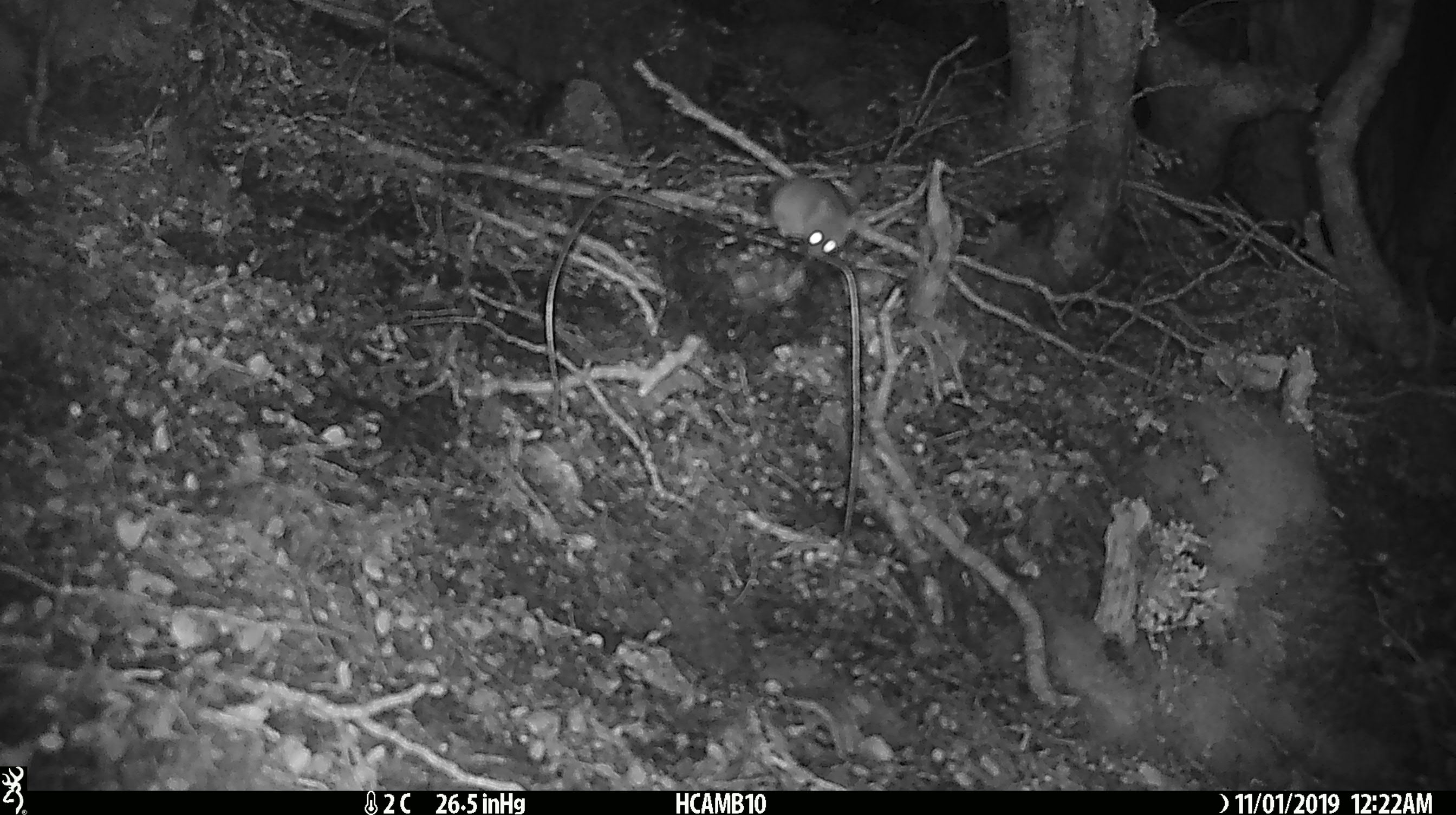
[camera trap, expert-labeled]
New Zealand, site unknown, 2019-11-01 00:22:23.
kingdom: Animalia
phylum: Chordata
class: Mammalia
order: Rodentia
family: Muridae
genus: Mus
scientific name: Mus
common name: mouse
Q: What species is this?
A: Mouse (Mus).